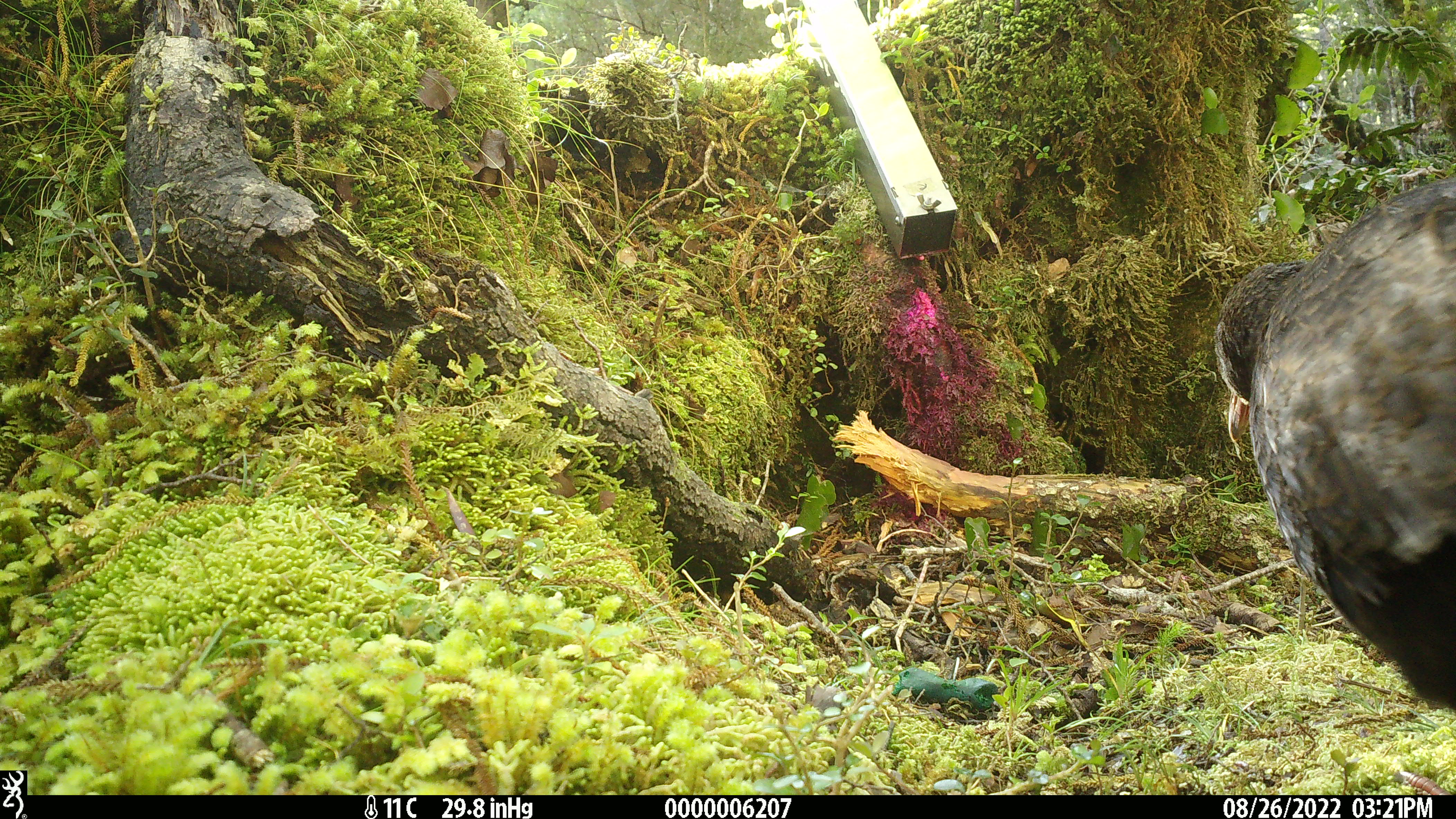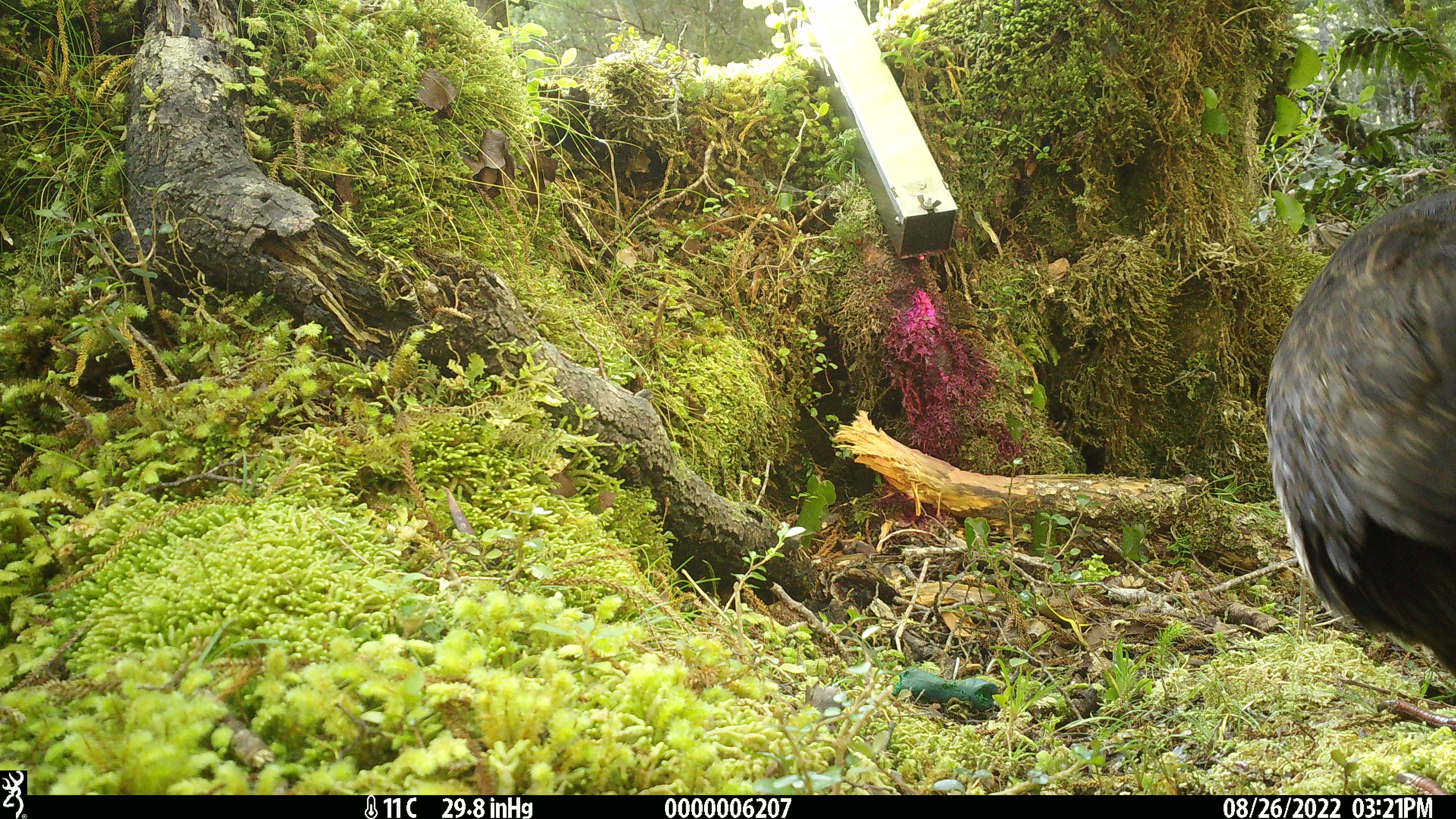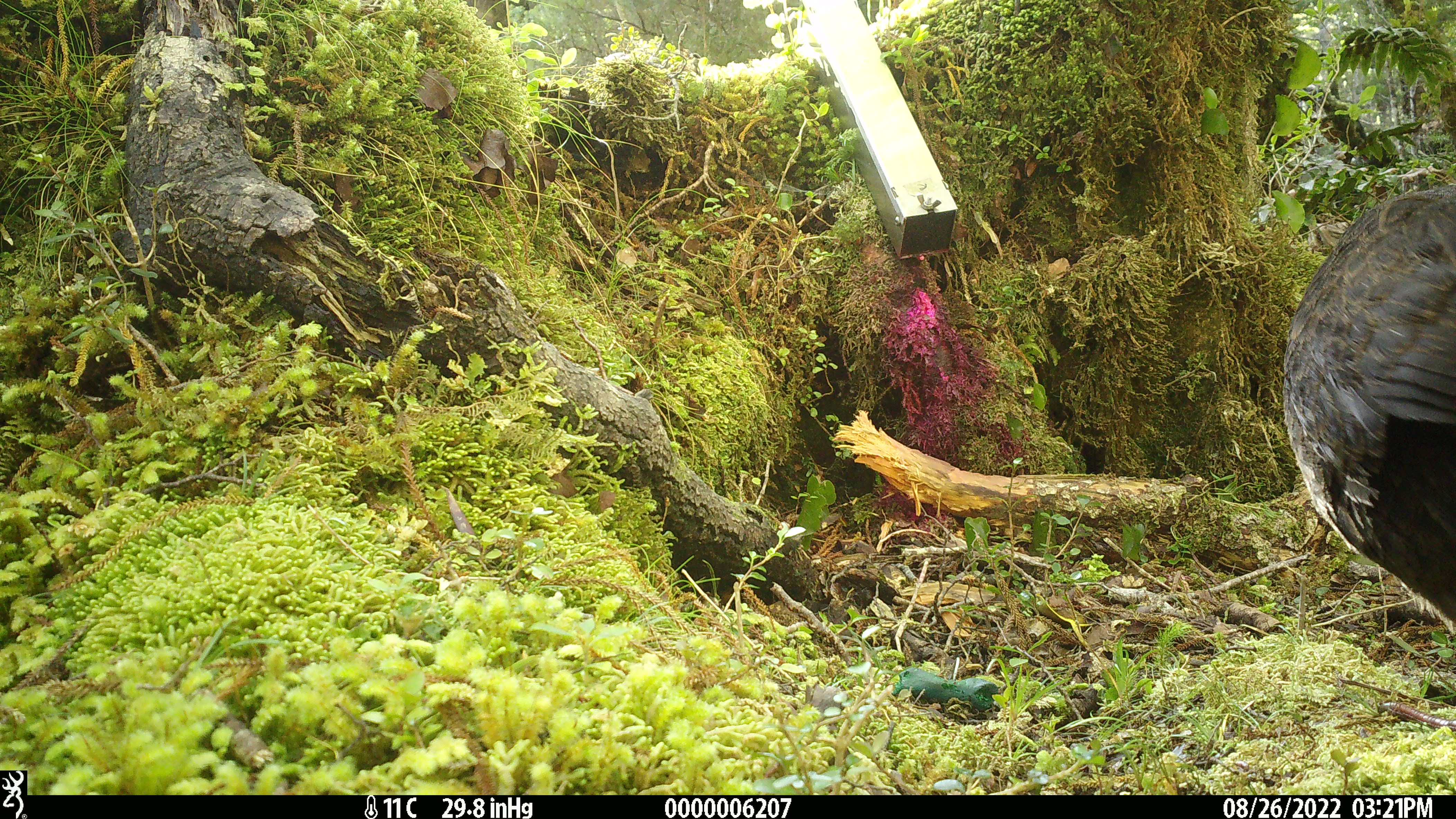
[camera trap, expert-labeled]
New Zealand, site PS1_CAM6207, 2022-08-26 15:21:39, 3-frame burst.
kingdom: Animalia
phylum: Chordata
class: Aves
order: Gruiformes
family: Rallidae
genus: Gallirallus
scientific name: Gallirallus australis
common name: weka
Weka (Gallirallus australis).